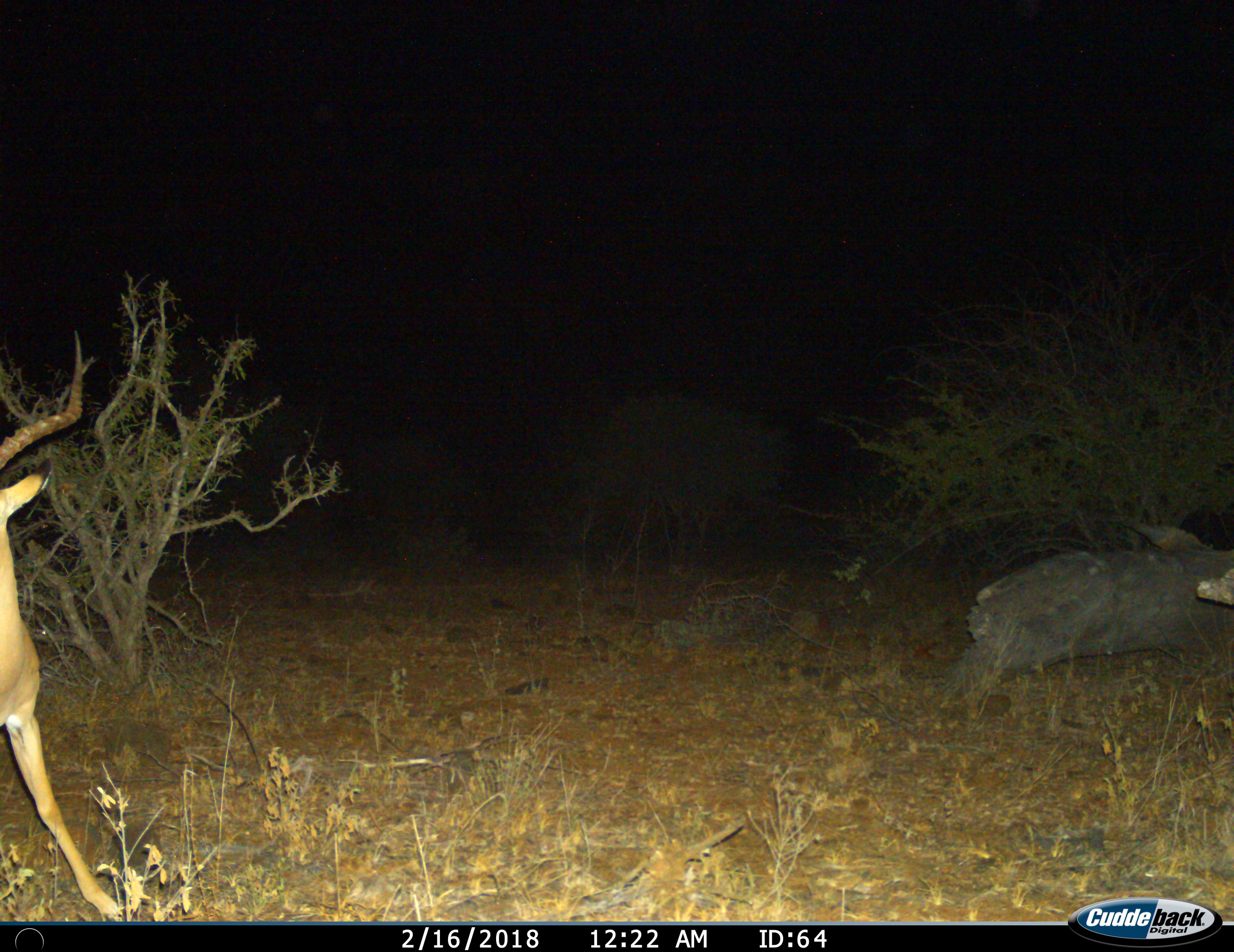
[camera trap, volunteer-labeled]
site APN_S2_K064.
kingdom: Animalia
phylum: Chordata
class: Mammalia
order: Artiodactyla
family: Bovidae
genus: Aepyceros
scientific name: Aepyceros melampus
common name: impala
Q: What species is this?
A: Impala (Aepyceros melampus).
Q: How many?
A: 1.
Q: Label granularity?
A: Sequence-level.